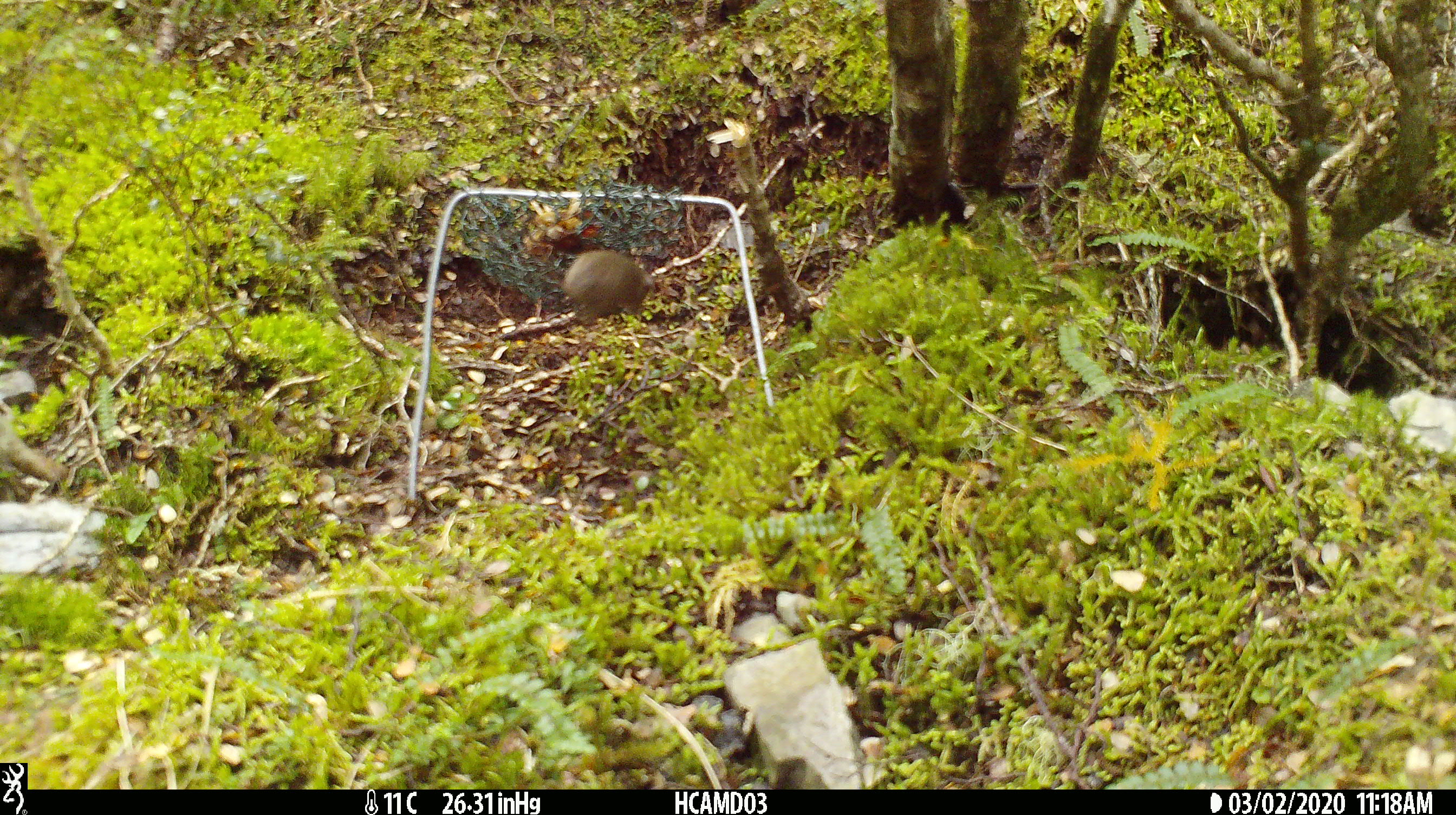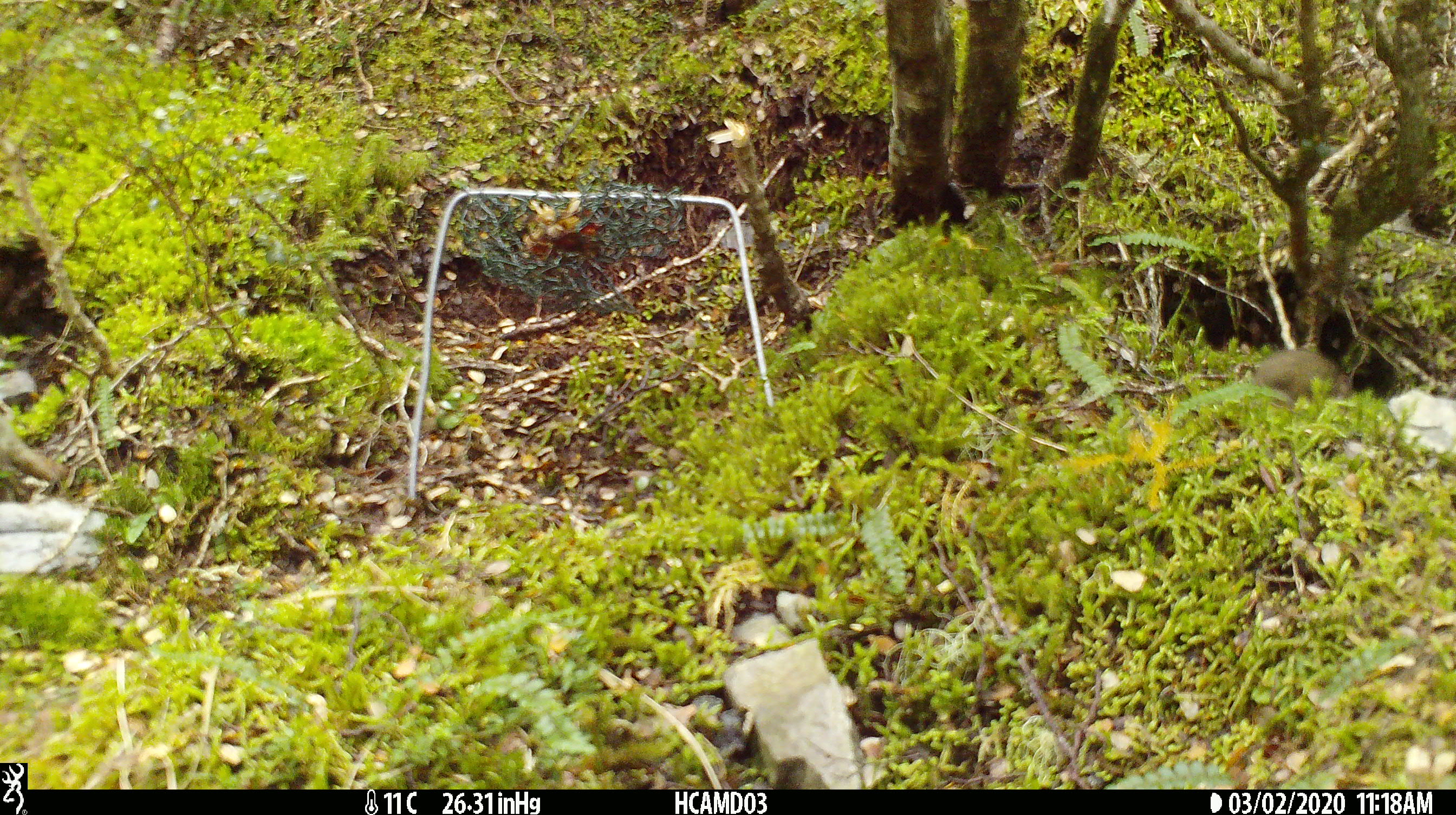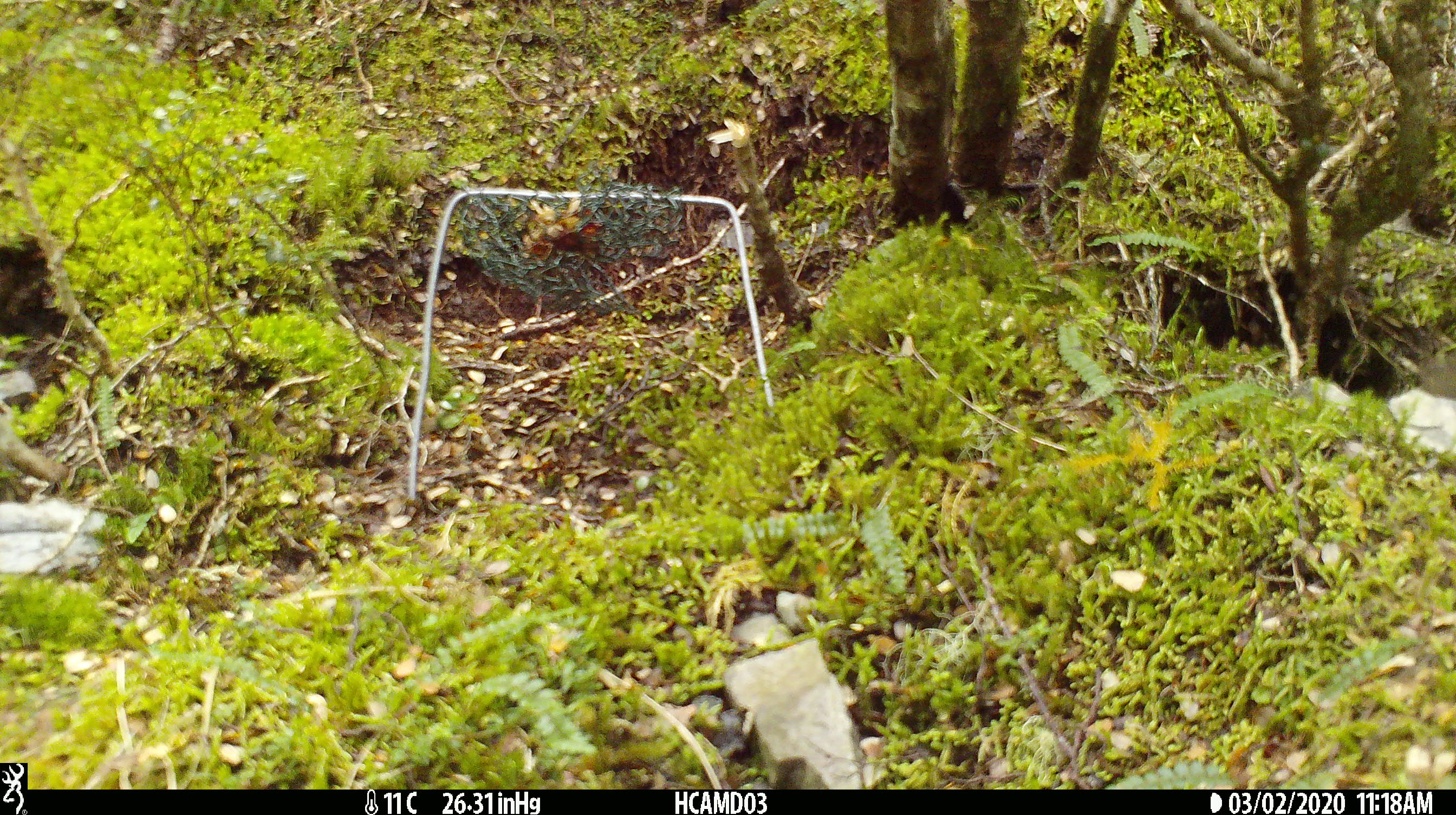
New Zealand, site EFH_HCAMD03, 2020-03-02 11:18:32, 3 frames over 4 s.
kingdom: Animalia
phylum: Chordata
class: Mammalia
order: Rodentia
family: Muridae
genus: Mus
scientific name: Mus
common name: mouse